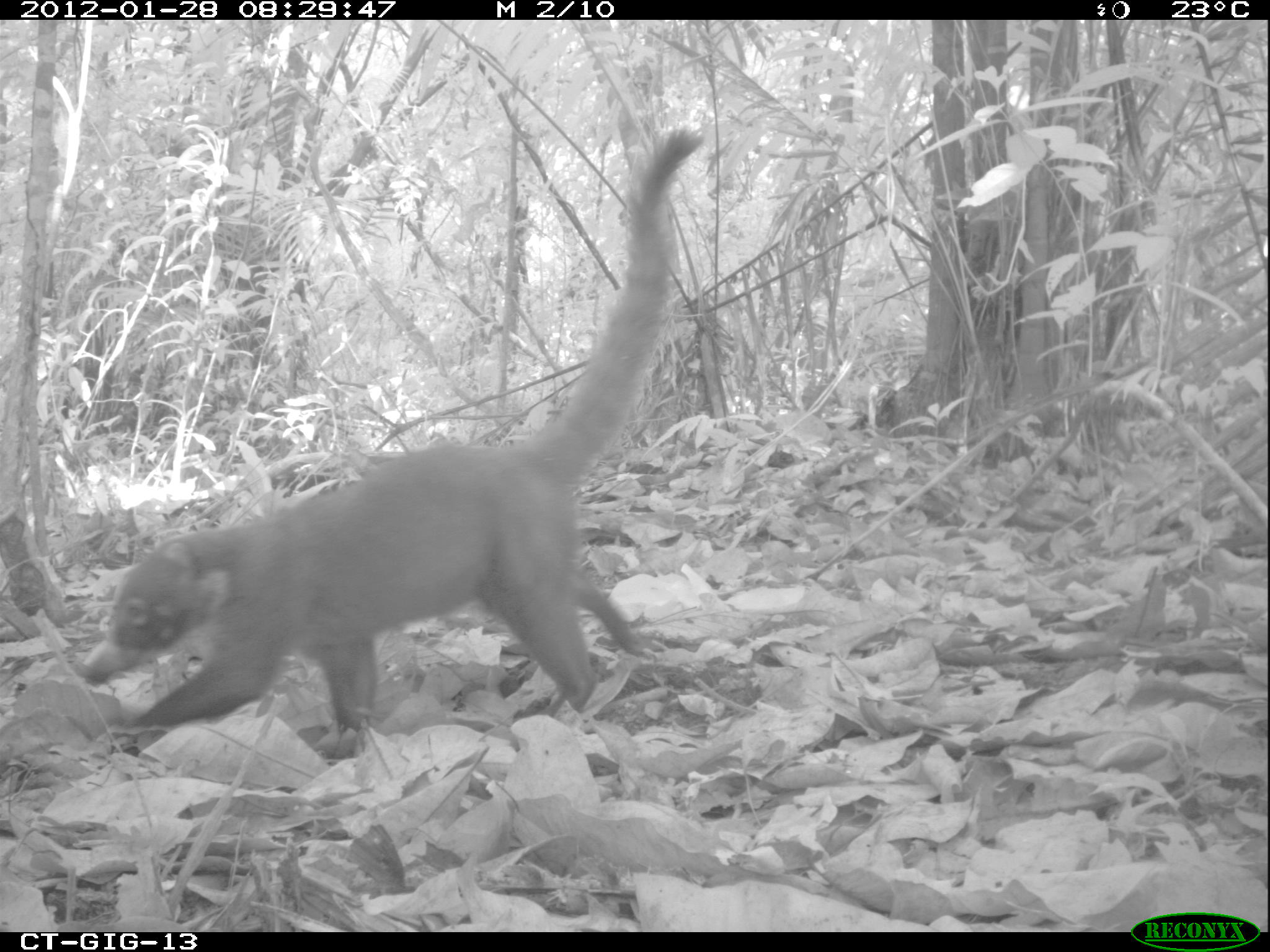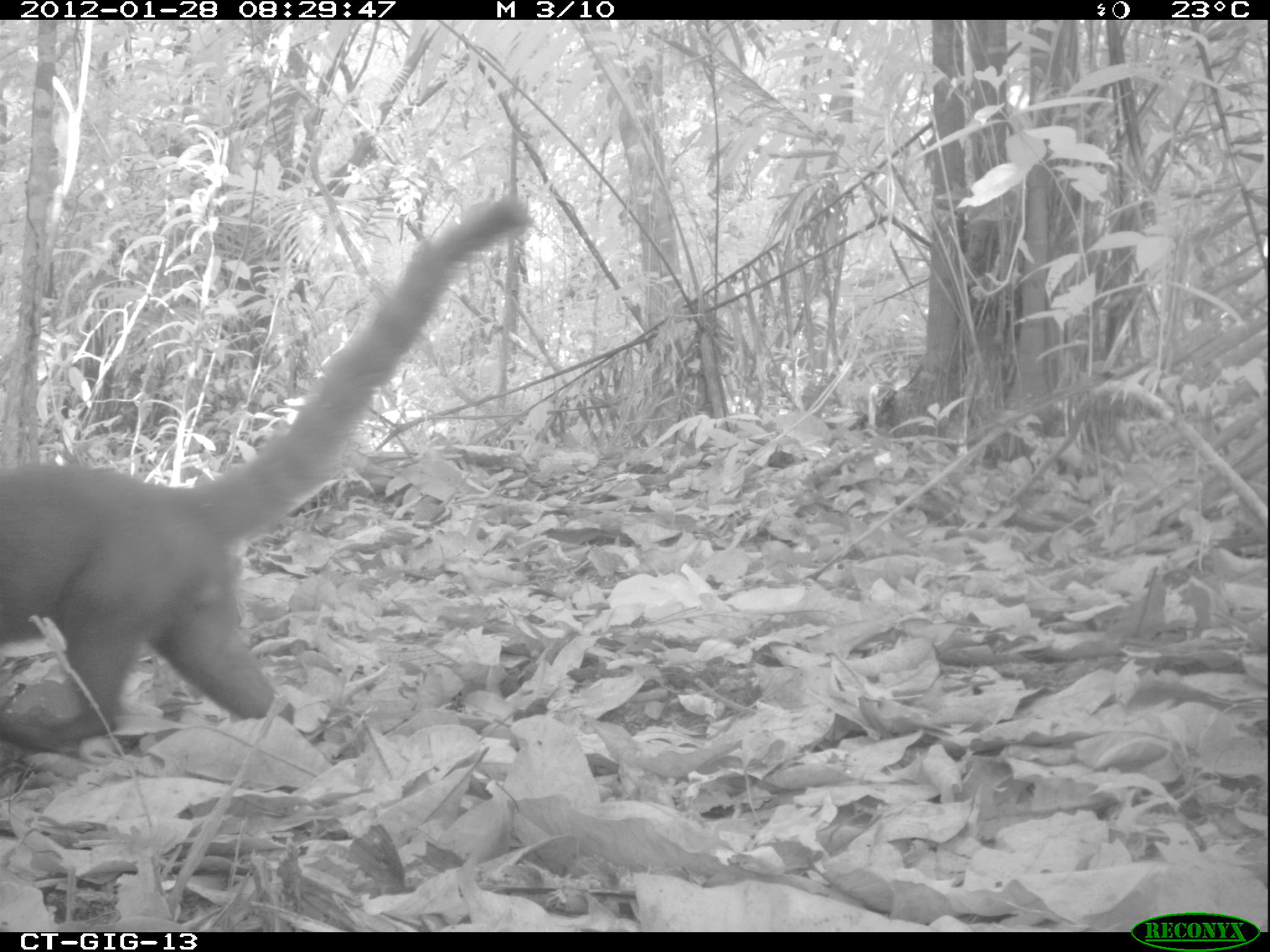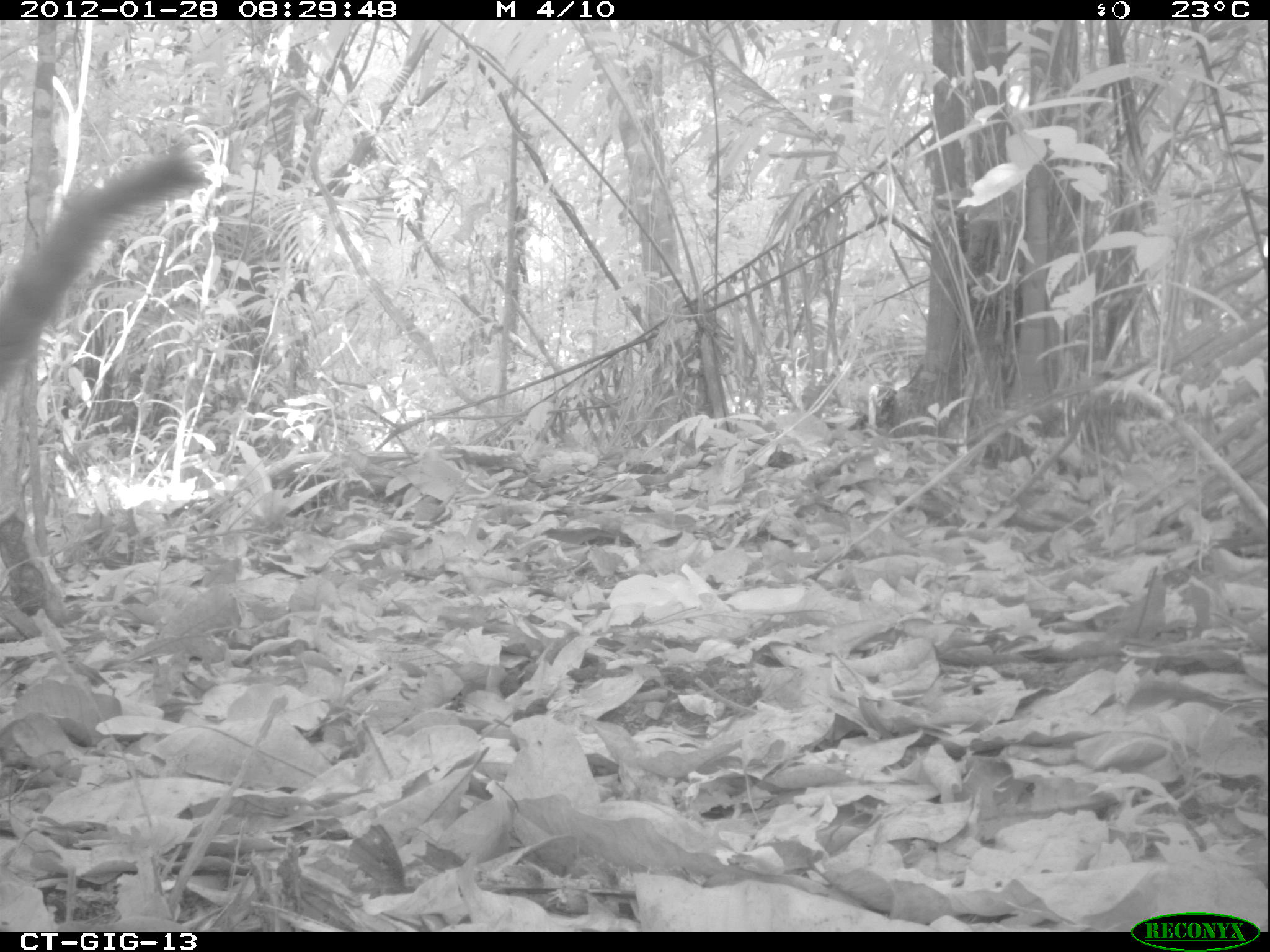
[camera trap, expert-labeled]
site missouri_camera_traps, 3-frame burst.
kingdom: Animalia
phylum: Chordata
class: Mammalia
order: Carnivora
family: Procyonidae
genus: Nasua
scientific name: Nasua narica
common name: white-nosed coati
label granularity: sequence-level